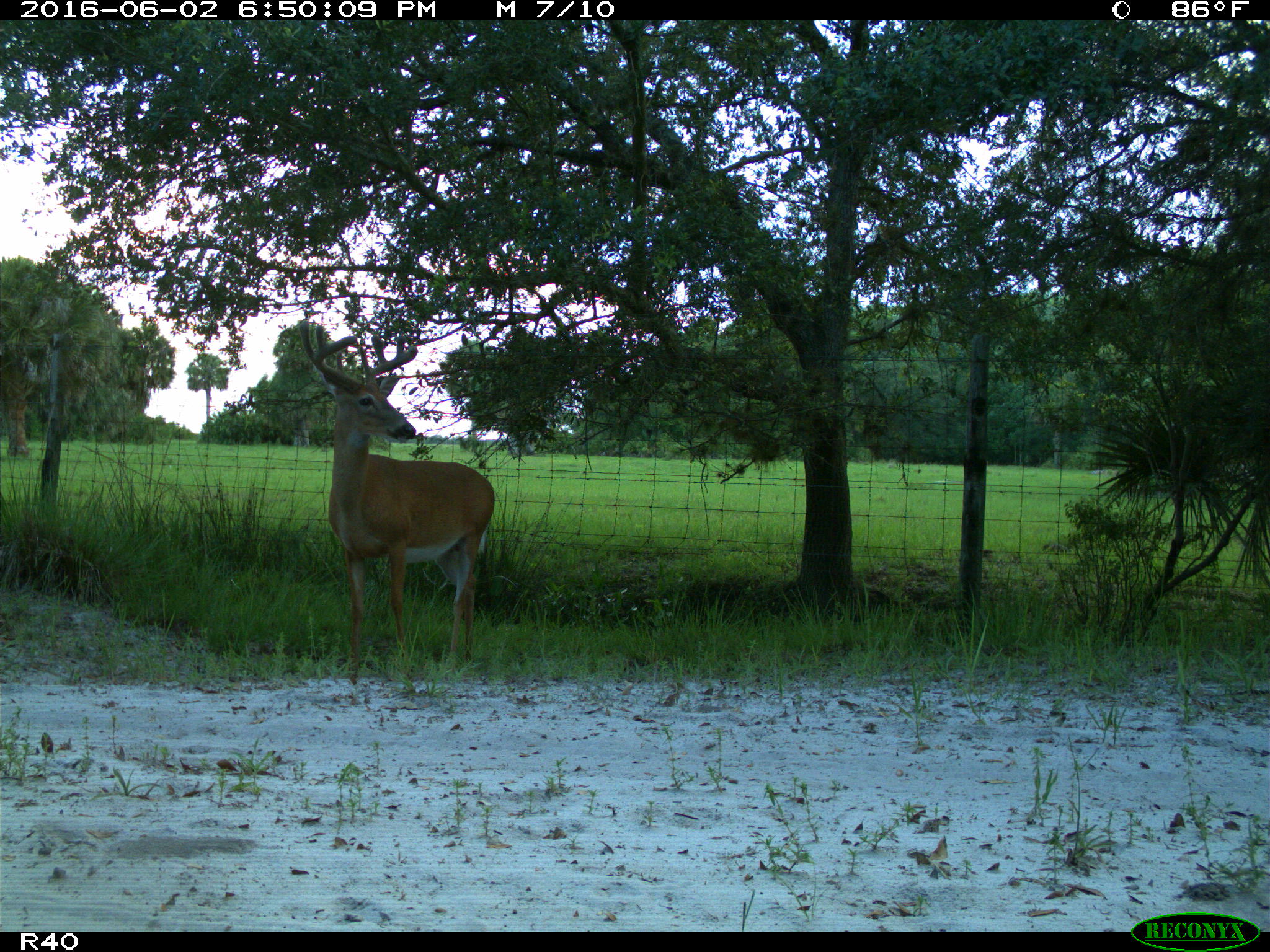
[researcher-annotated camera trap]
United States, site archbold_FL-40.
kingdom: Animalia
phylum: Chordata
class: Mammalia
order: Artiodactyla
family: Cervidae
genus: Odocoileus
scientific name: Odocoileus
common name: deer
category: unidentified deer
Unidentified deer (deer) (Odocoileus).